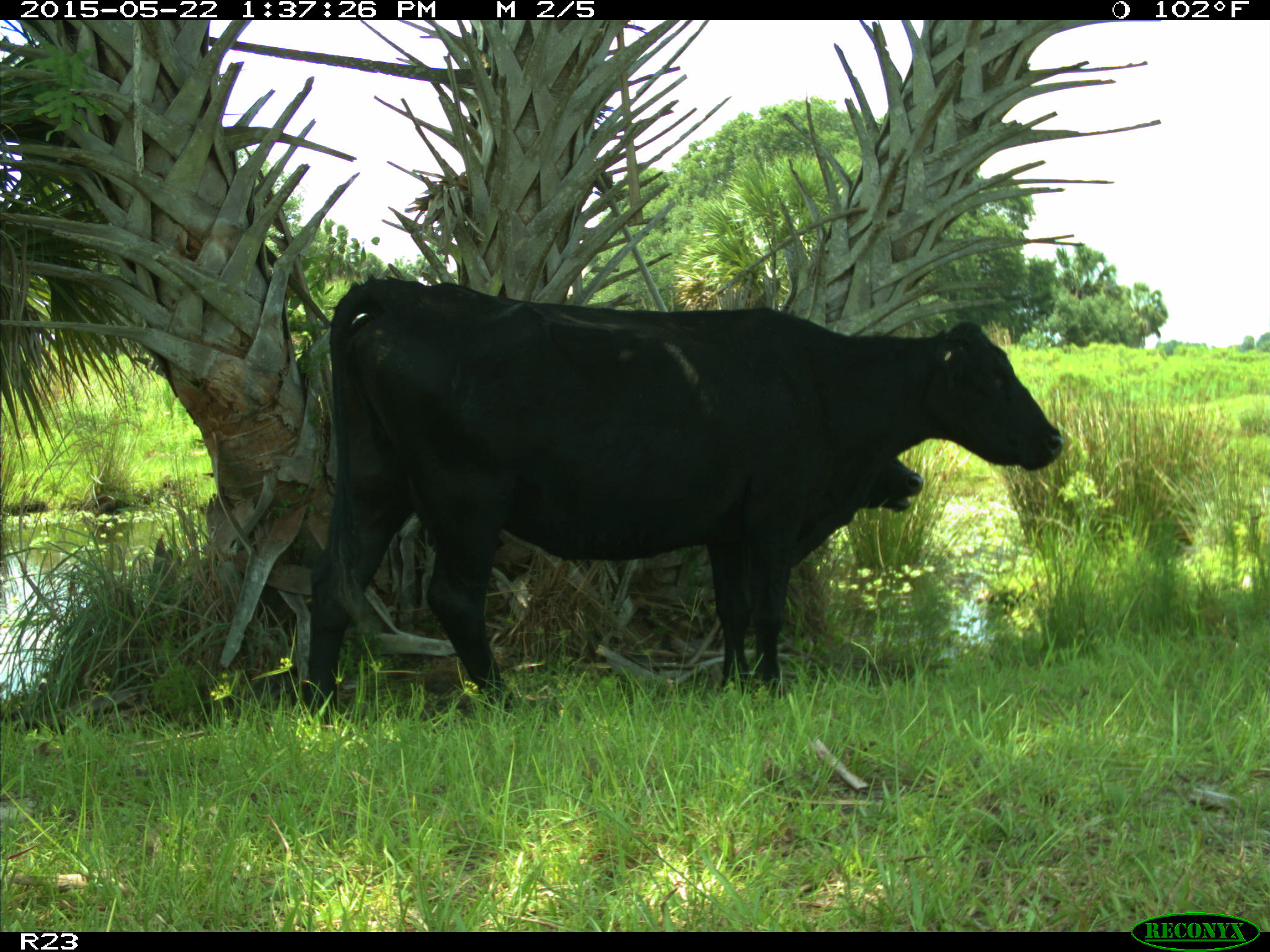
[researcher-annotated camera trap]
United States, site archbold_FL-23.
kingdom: Animalia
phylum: Chordata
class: Mammalia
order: Artiodactyla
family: Bovidae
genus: Bos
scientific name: Bos taurus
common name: domestic cow